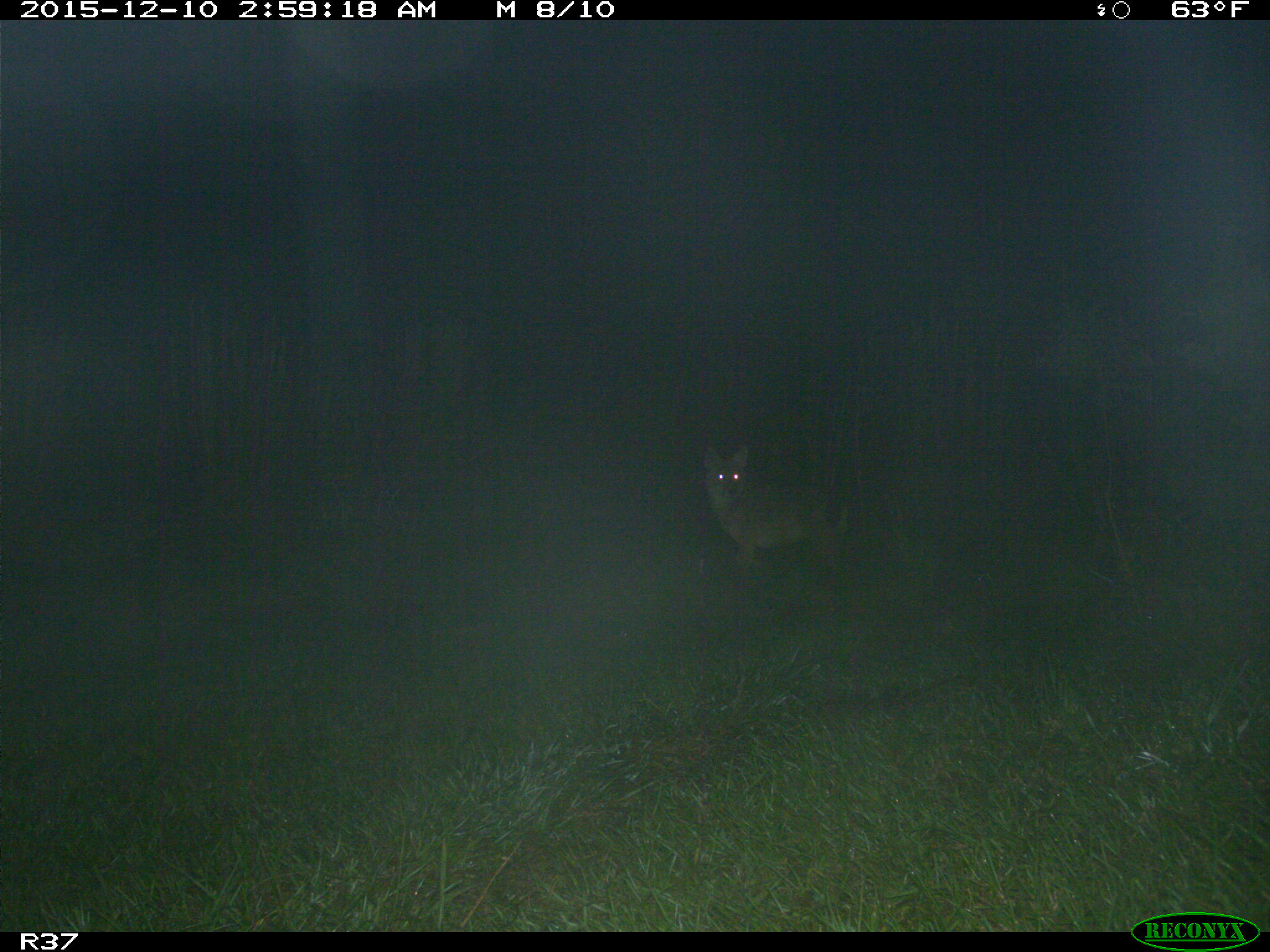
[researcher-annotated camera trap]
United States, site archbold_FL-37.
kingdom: Animalia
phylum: Chordata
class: Mammalia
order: Carnivora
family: Canidae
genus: Canis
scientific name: Canis latrans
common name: coyote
Canis latrans (coyote).